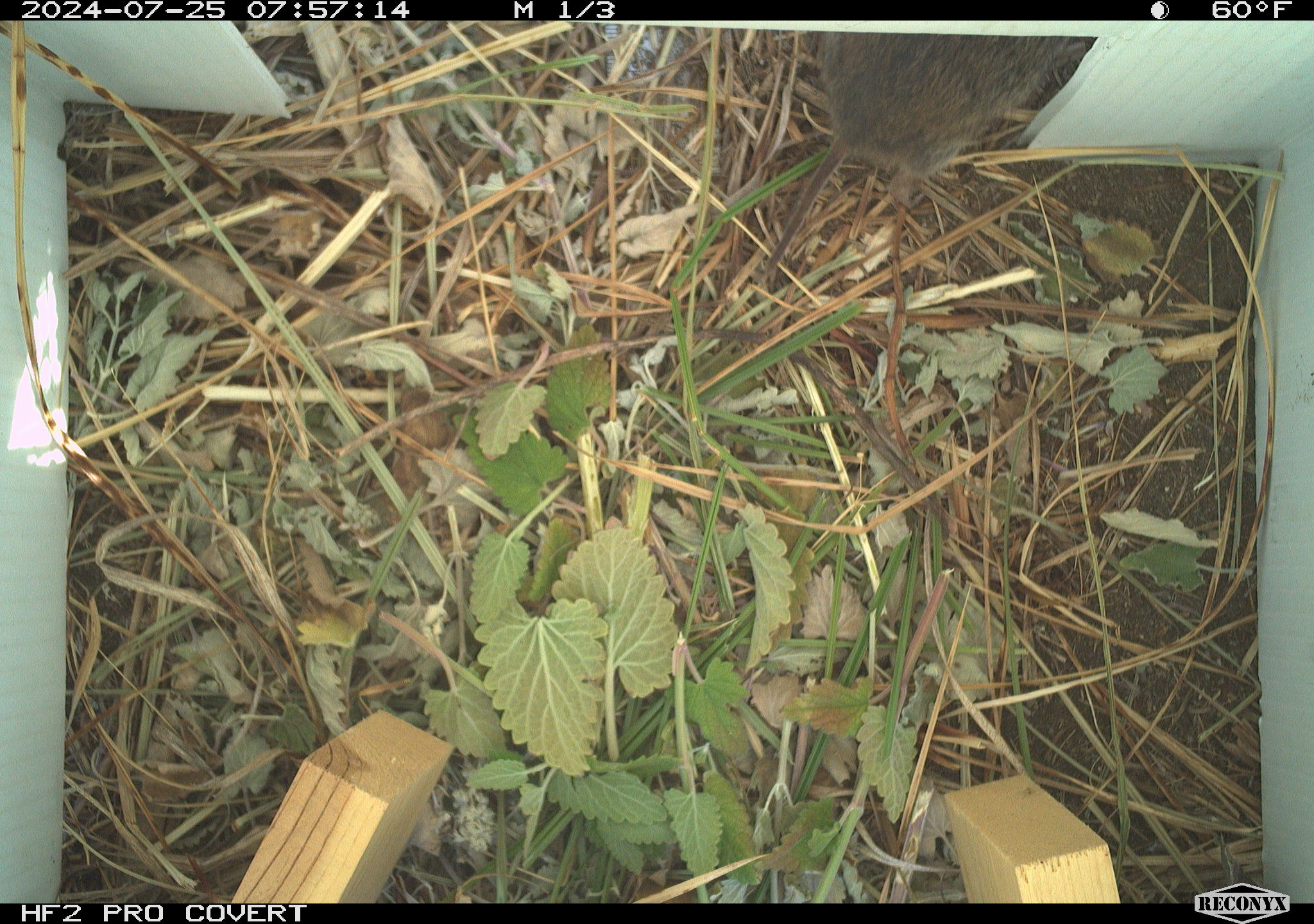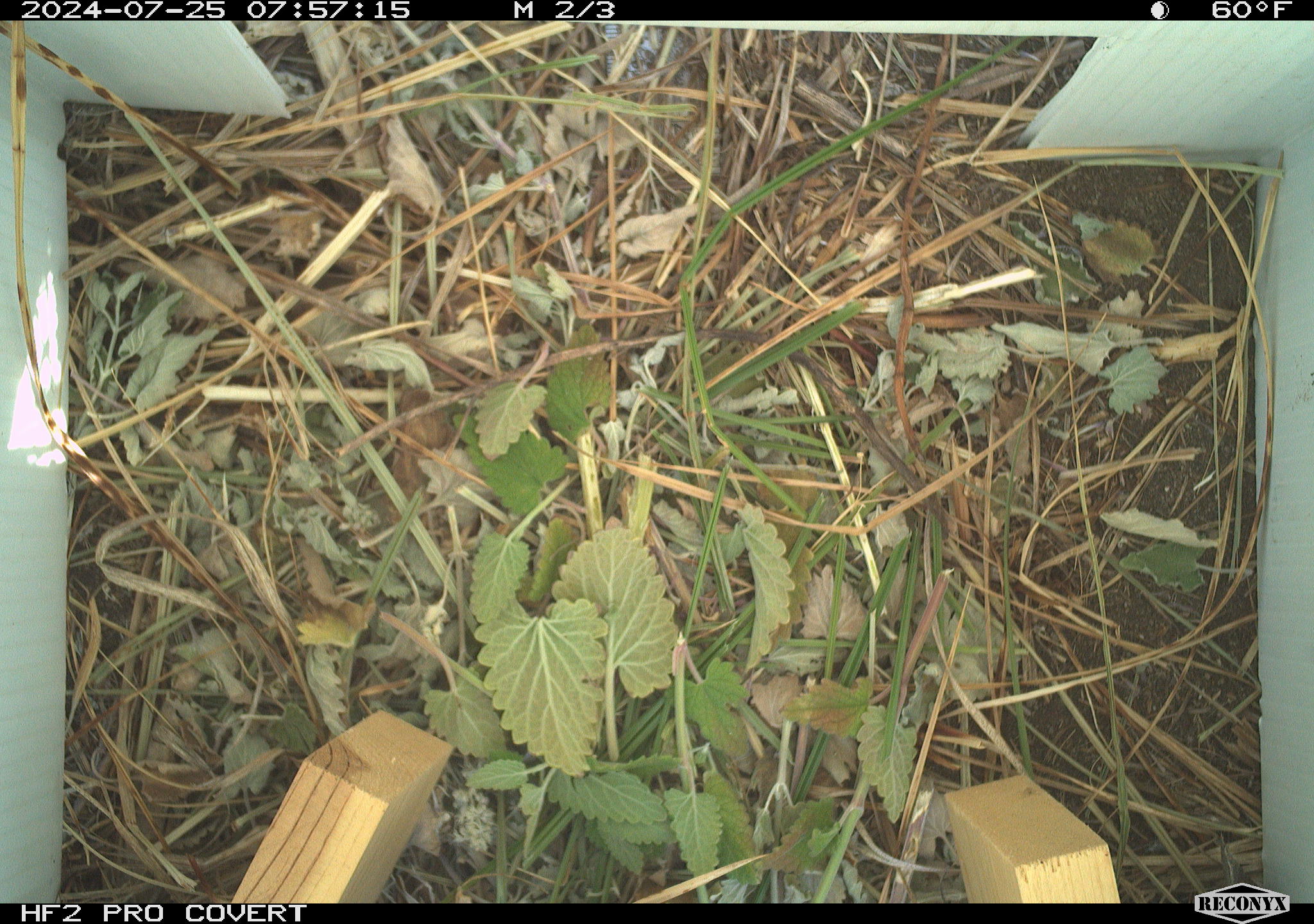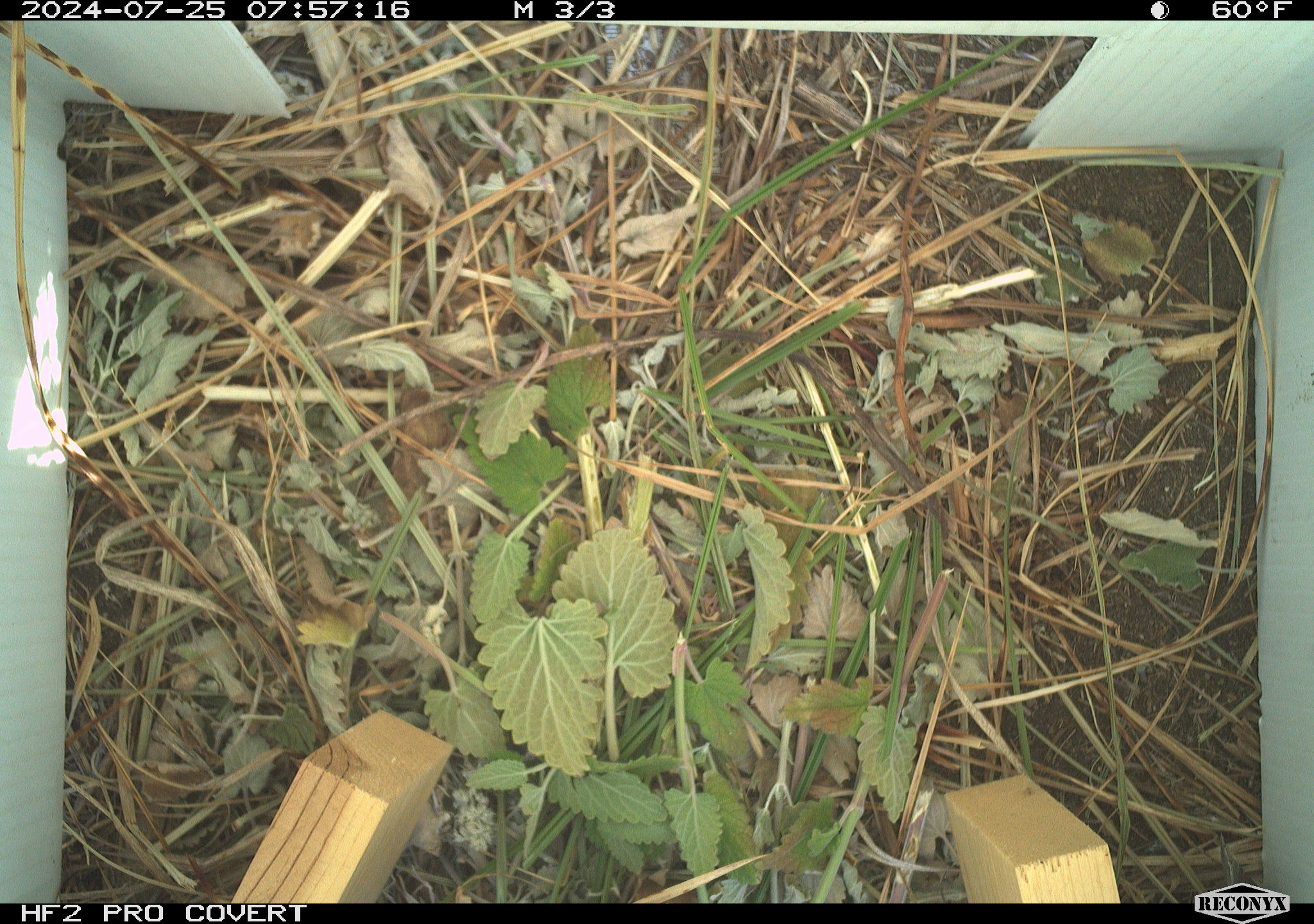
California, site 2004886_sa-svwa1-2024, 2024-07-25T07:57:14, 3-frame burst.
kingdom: Animalia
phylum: Chordata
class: Mammalia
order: Rodentia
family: Cricetidae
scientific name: Arvicolinae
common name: voles, lemmings, and muskrats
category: arvicolinae subfamily